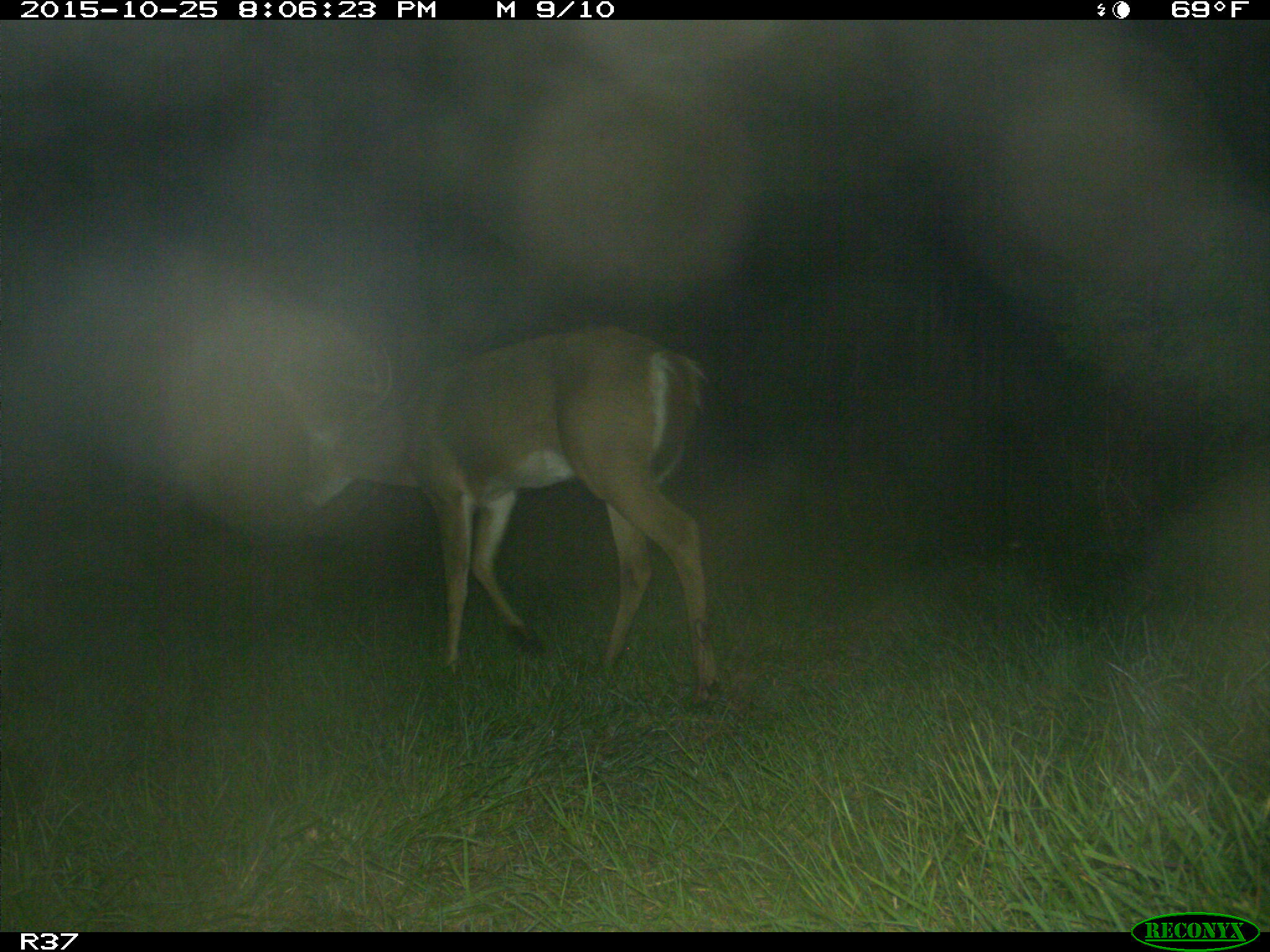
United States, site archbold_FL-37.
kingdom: Animalia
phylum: Chordata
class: Mammalia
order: Artiodactyla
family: Cervidae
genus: Odocoileus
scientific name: Odocoileus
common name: deer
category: unidentified deer